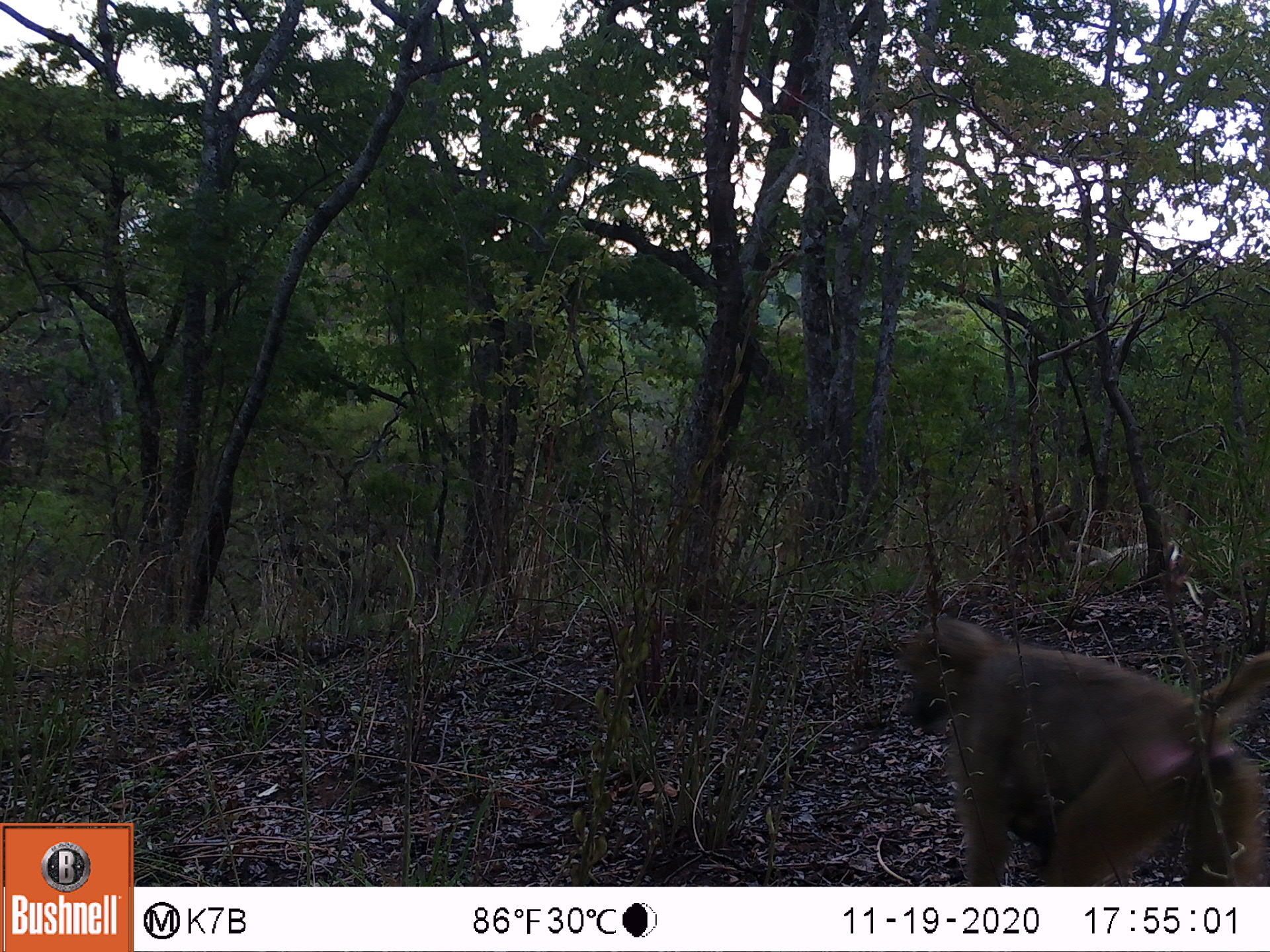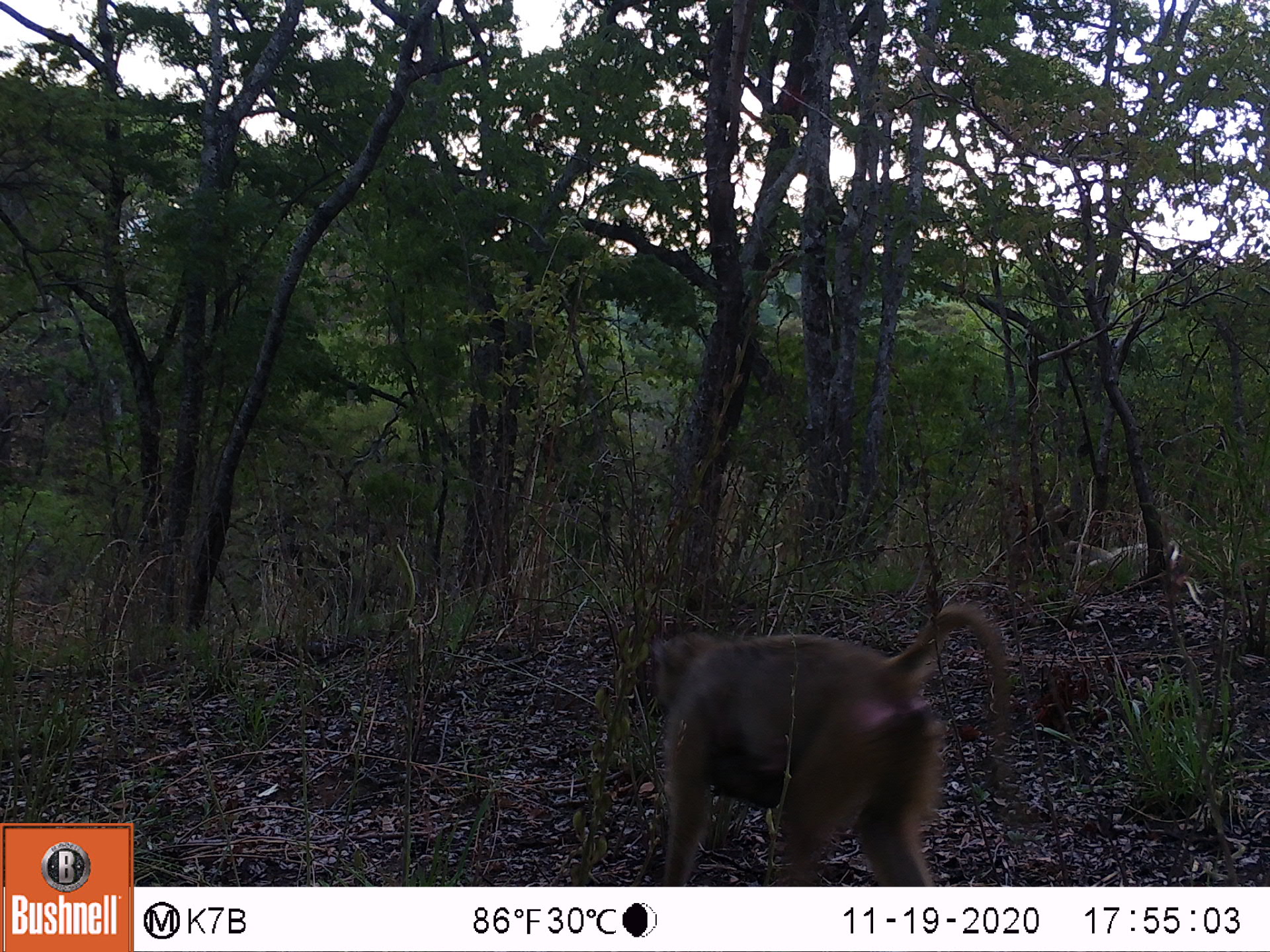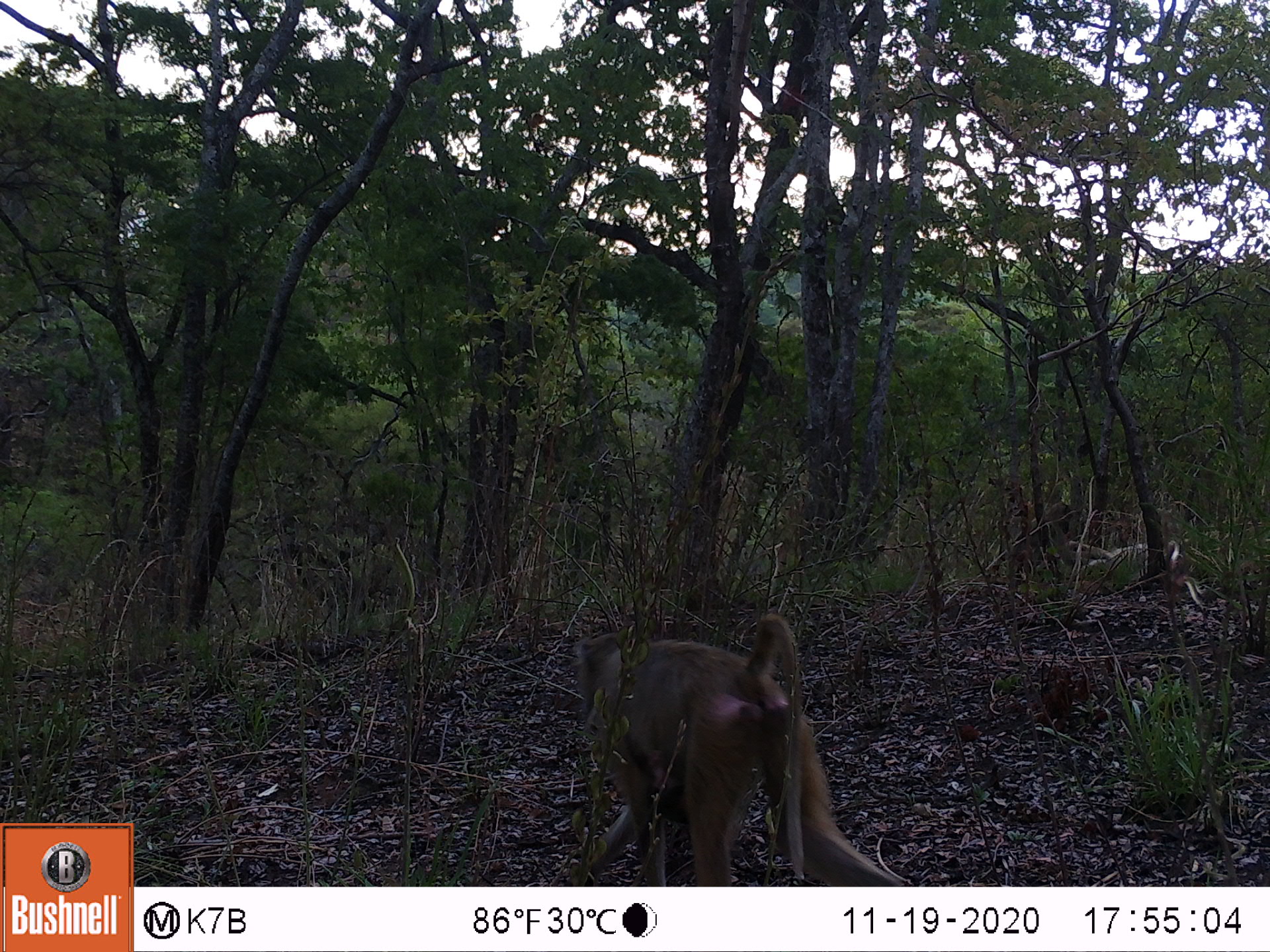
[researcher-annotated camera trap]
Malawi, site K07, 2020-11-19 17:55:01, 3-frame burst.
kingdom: Animalia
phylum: Chordata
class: Mammalia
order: Primates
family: Cercopithecidae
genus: Papio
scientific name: Papio cynocephalus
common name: yellow baboon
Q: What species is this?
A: Yellow baboon (Papio cynocephalus).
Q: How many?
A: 1.